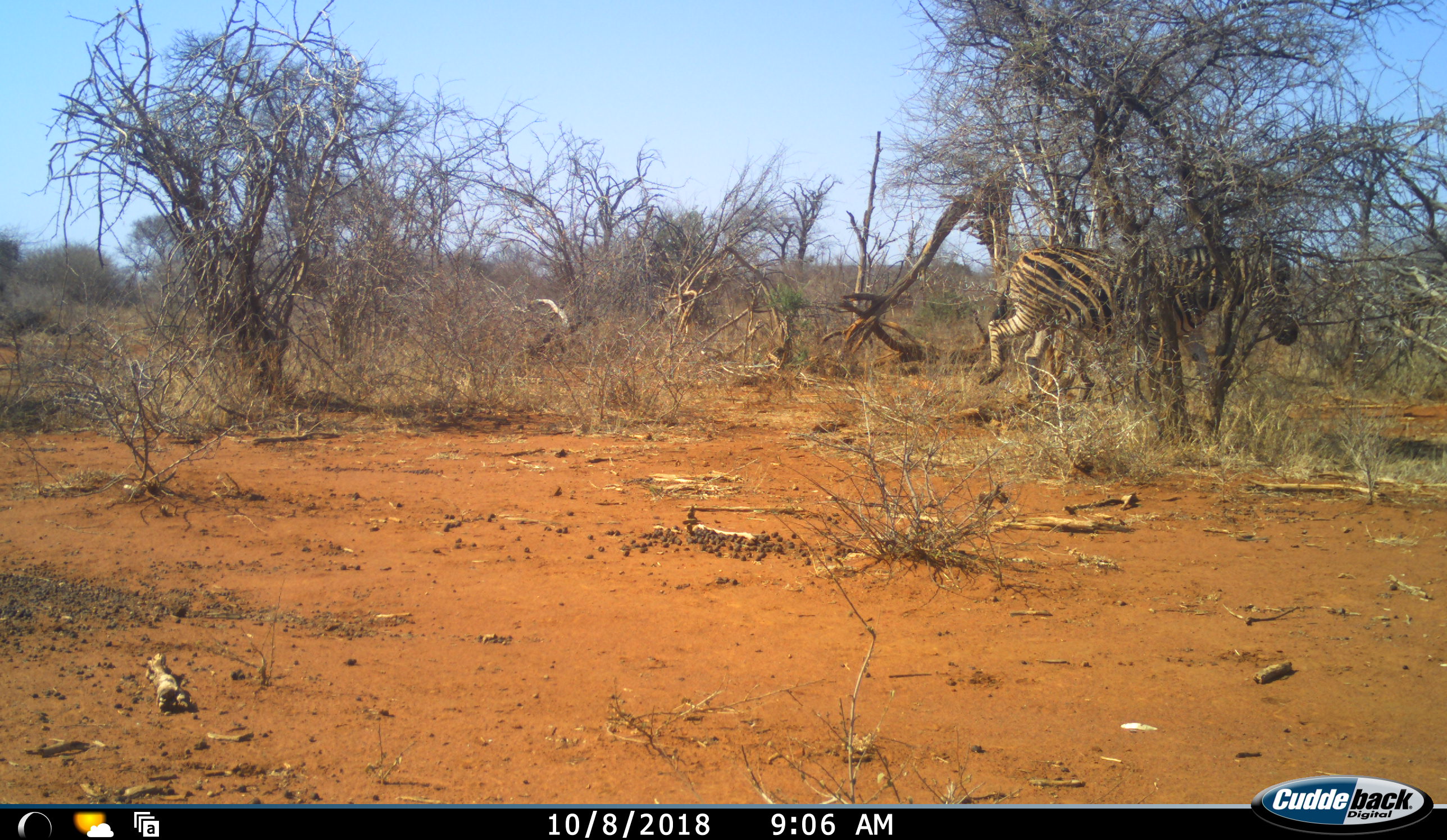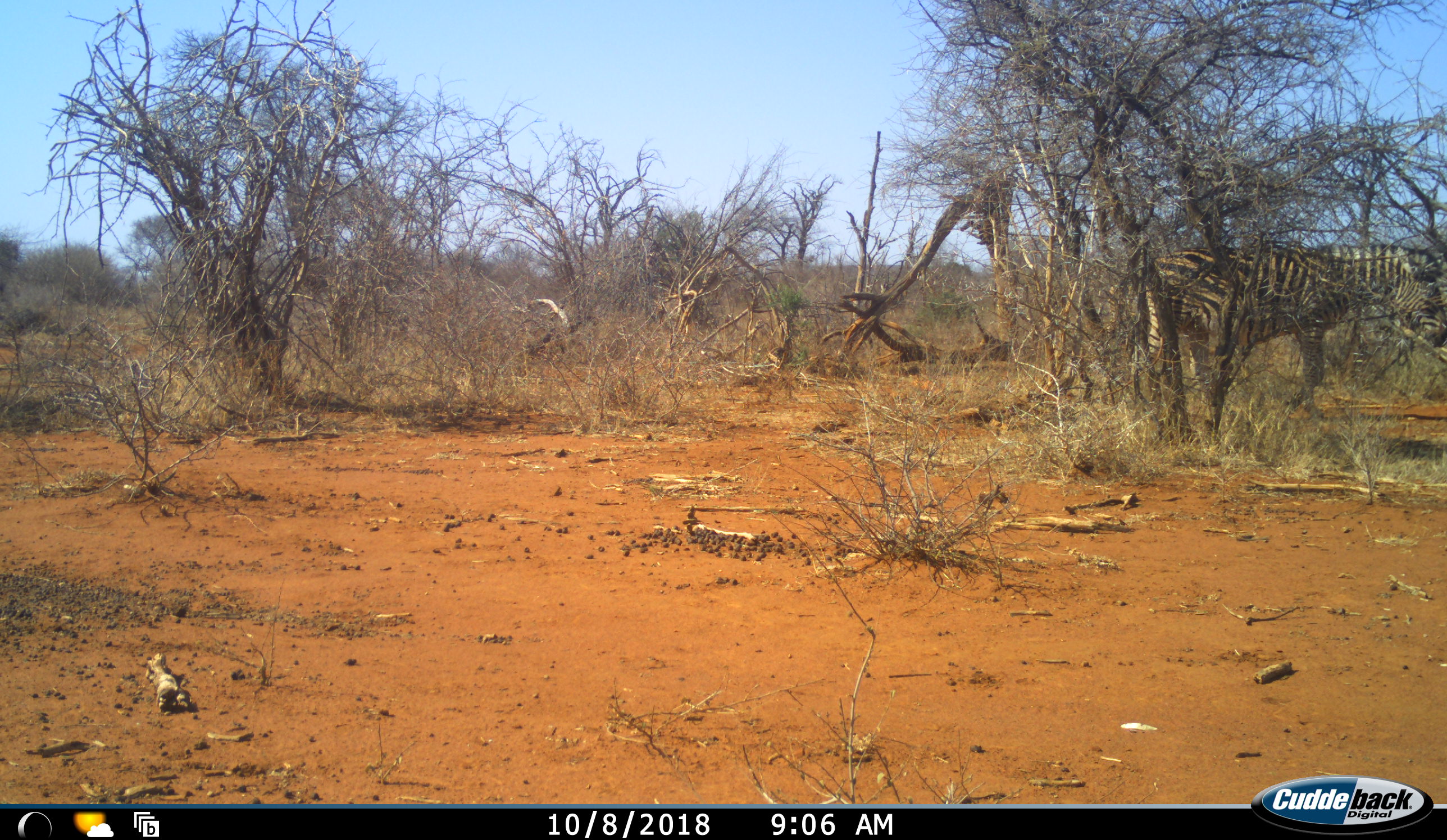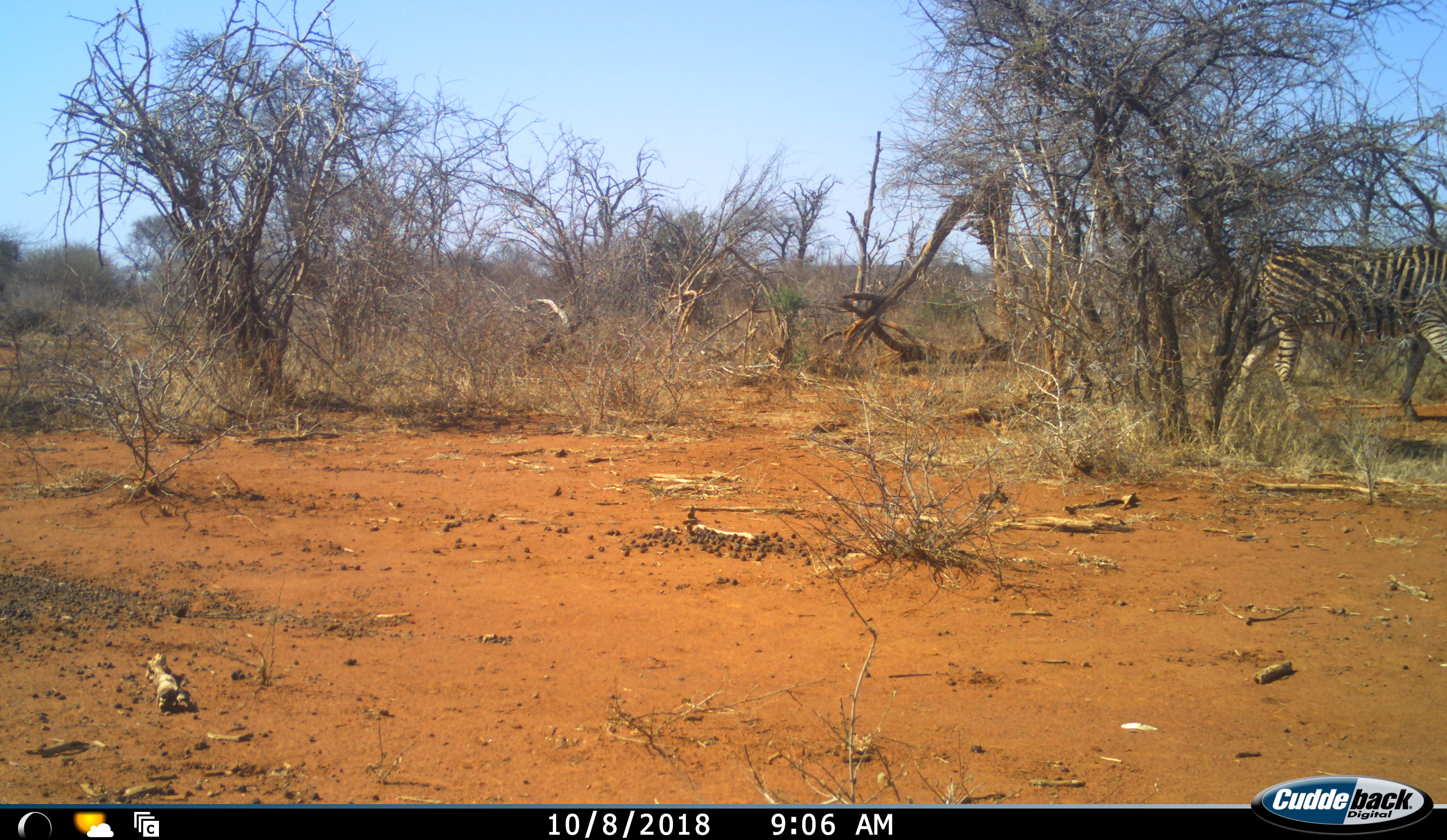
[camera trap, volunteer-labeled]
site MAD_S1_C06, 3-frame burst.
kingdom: Animalia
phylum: Chordata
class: Mammalia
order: Perissodactyla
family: Equidae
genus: Equus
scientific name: Equus quagga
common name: plains zebra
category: zebraplains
Zebraplains (plains zebra) (Equus quagga), count 1. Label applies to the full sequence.